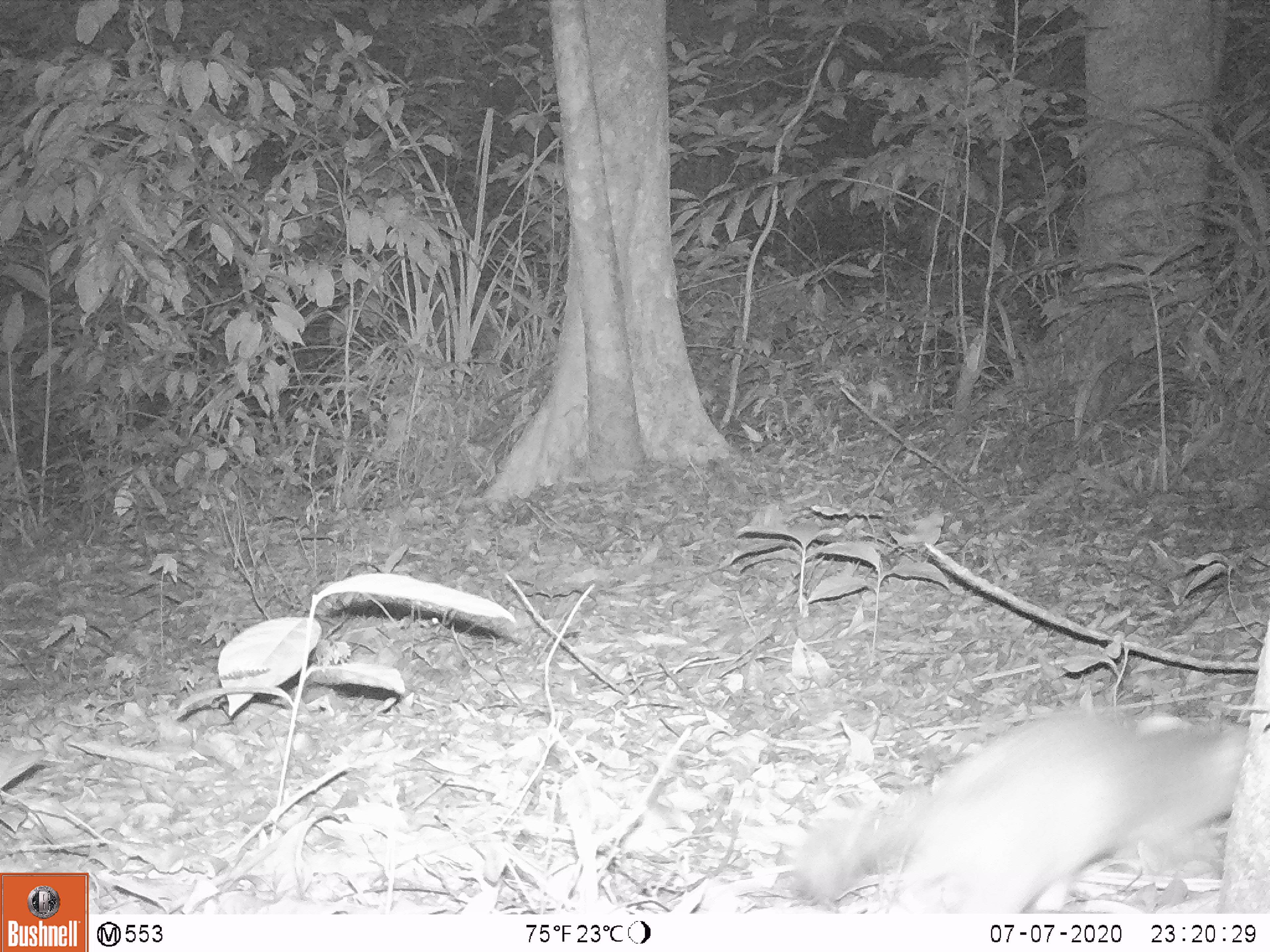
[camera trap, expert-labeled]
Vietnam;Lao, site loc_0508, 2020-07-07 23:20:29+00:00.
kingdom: Animalia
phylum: Chordata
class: Mammalia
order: Carnivora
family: Mustelidae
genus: Melogale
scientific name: Melogale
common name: ferret badger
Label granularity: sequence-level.